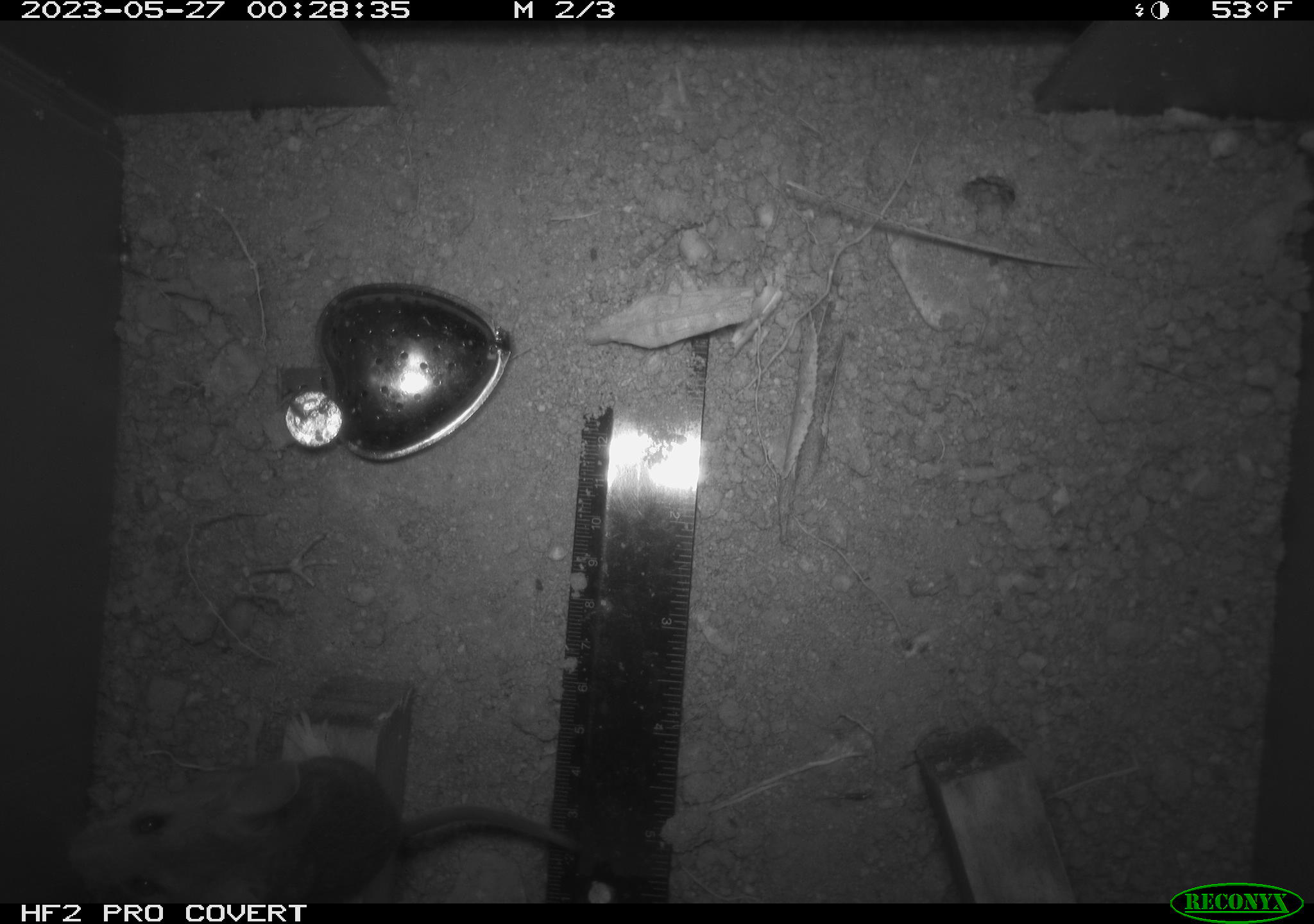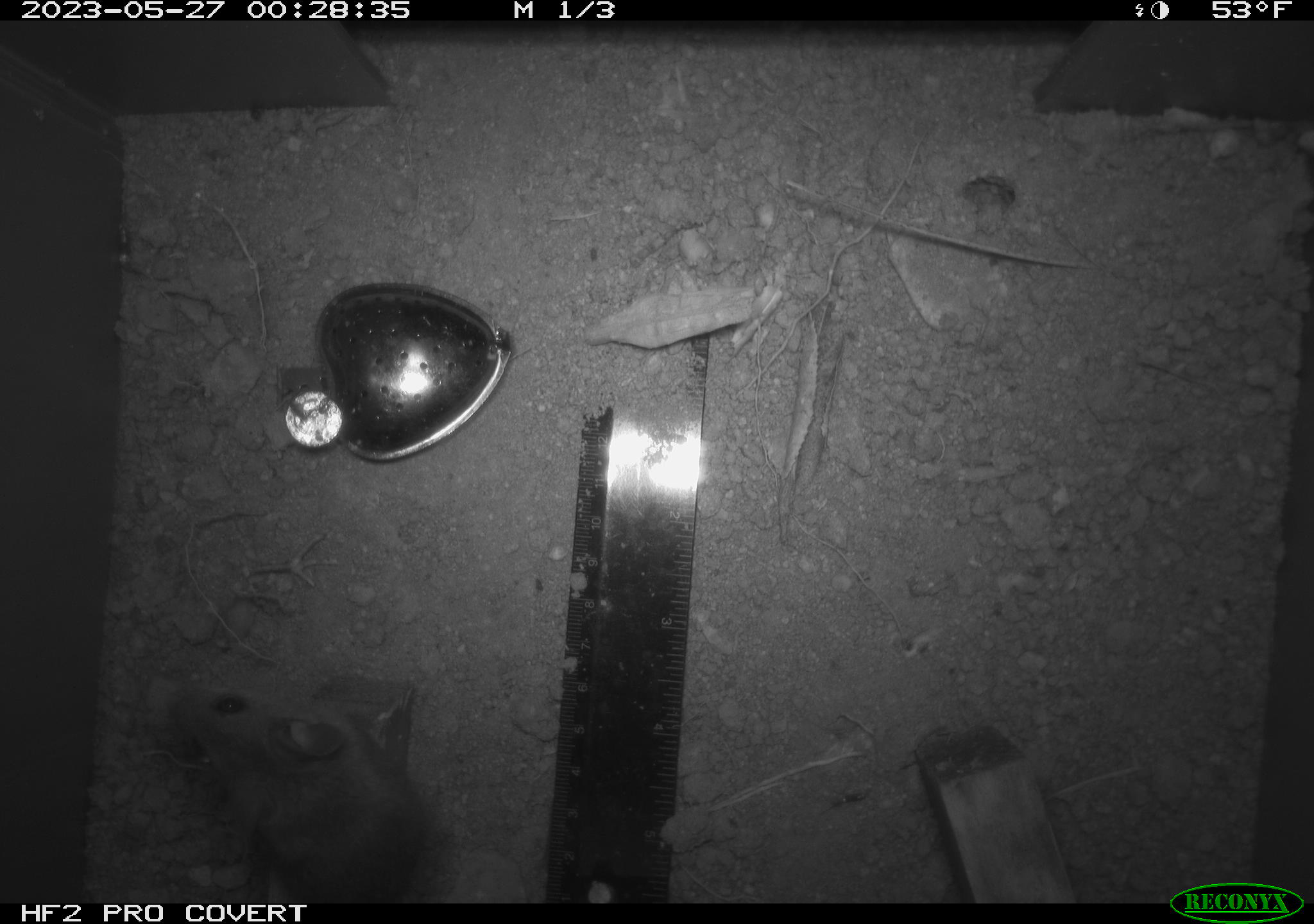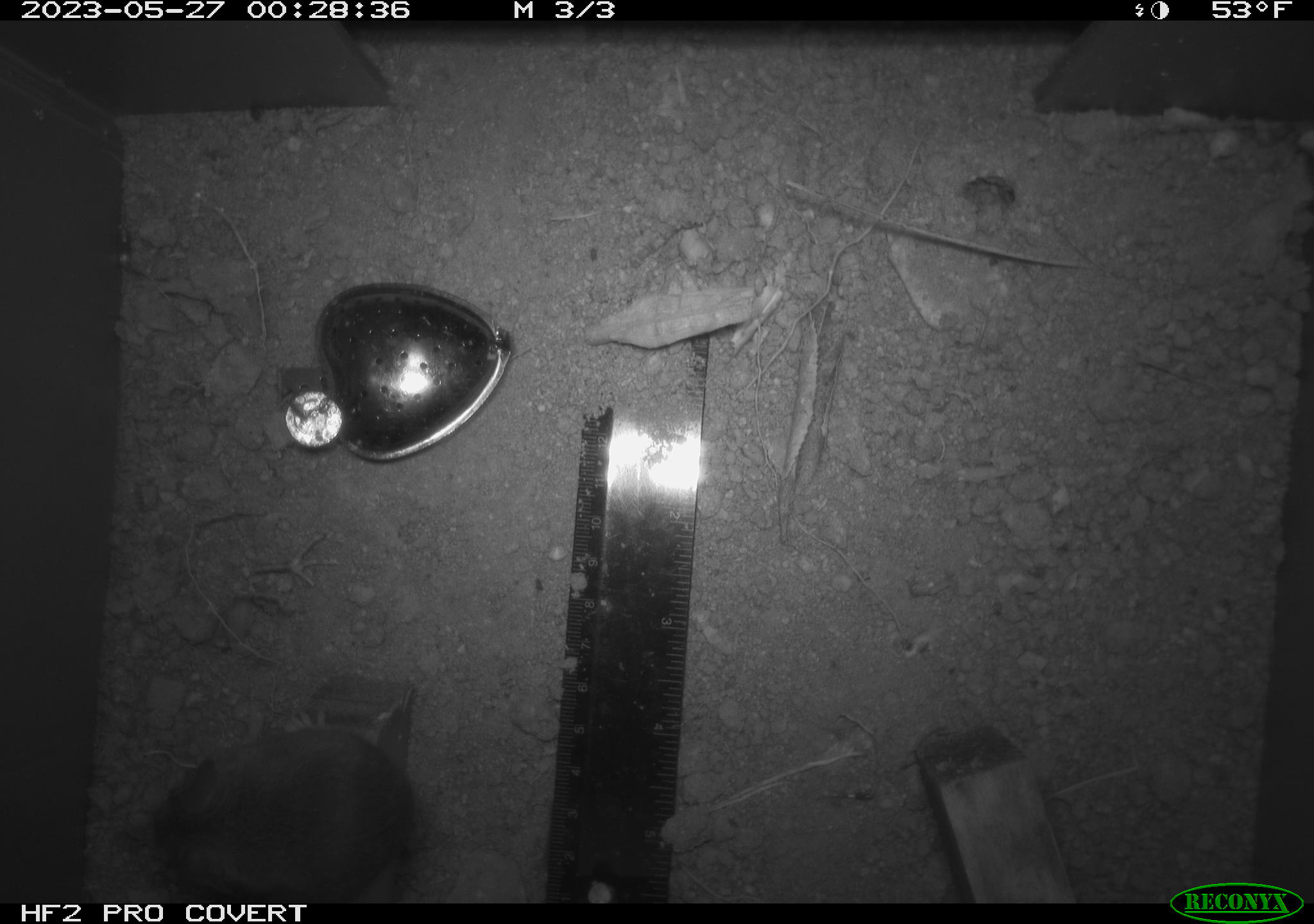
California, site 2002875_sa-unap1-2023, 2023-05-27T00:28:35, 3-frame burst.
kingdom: Animalia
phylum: Chordata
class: Mammalia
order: Rodentia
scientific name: Rodentia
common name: mouse species